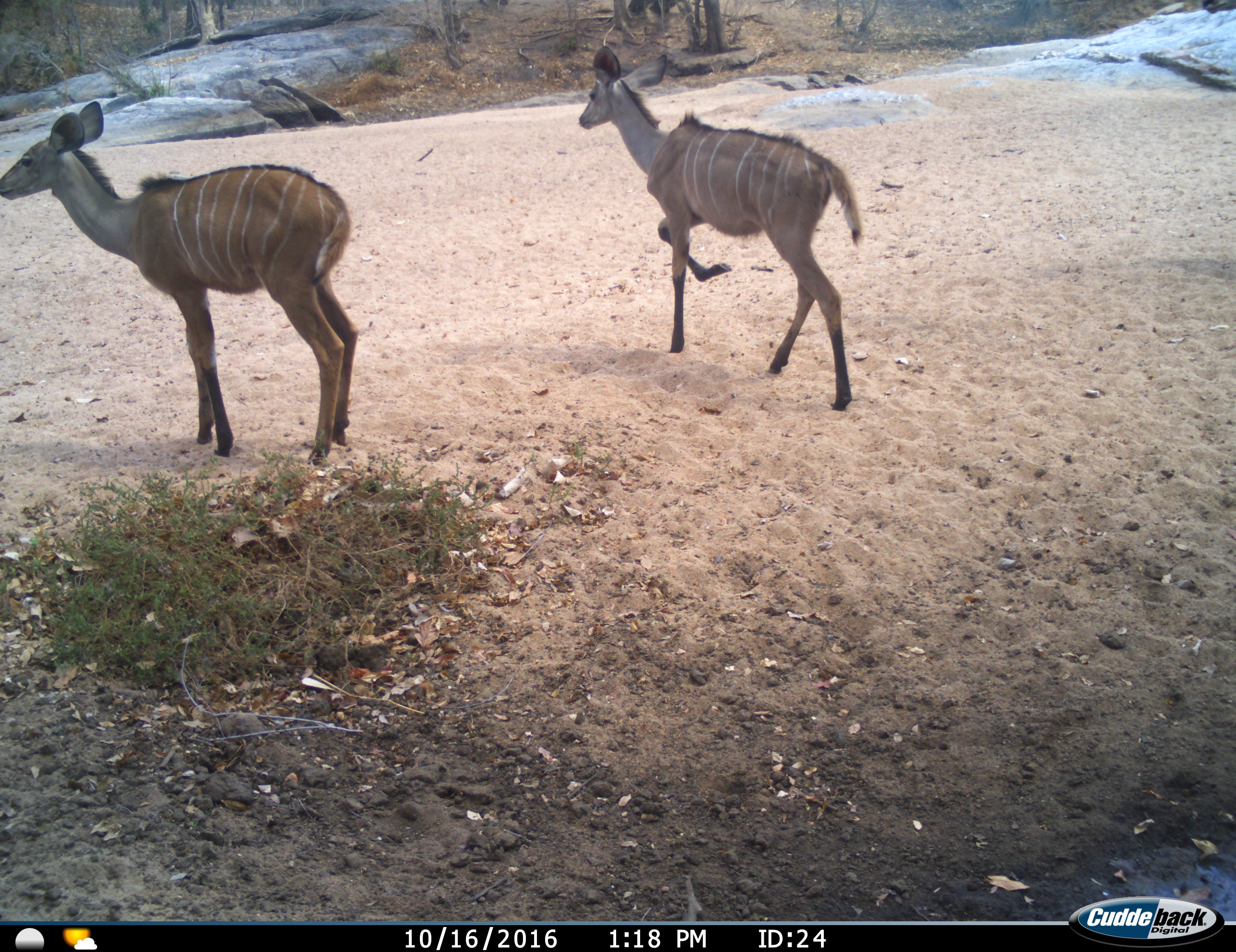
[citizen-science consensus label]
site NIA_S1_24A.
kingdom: Animalia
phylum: Chordata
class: Mammalia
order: Artiodactyla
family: Bovidae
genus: Tragelaphus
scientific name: Tragelaphus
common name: kudu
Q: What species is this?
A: Kudu (Tragelaphus).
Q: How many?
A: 2.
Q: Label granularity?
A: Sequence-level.